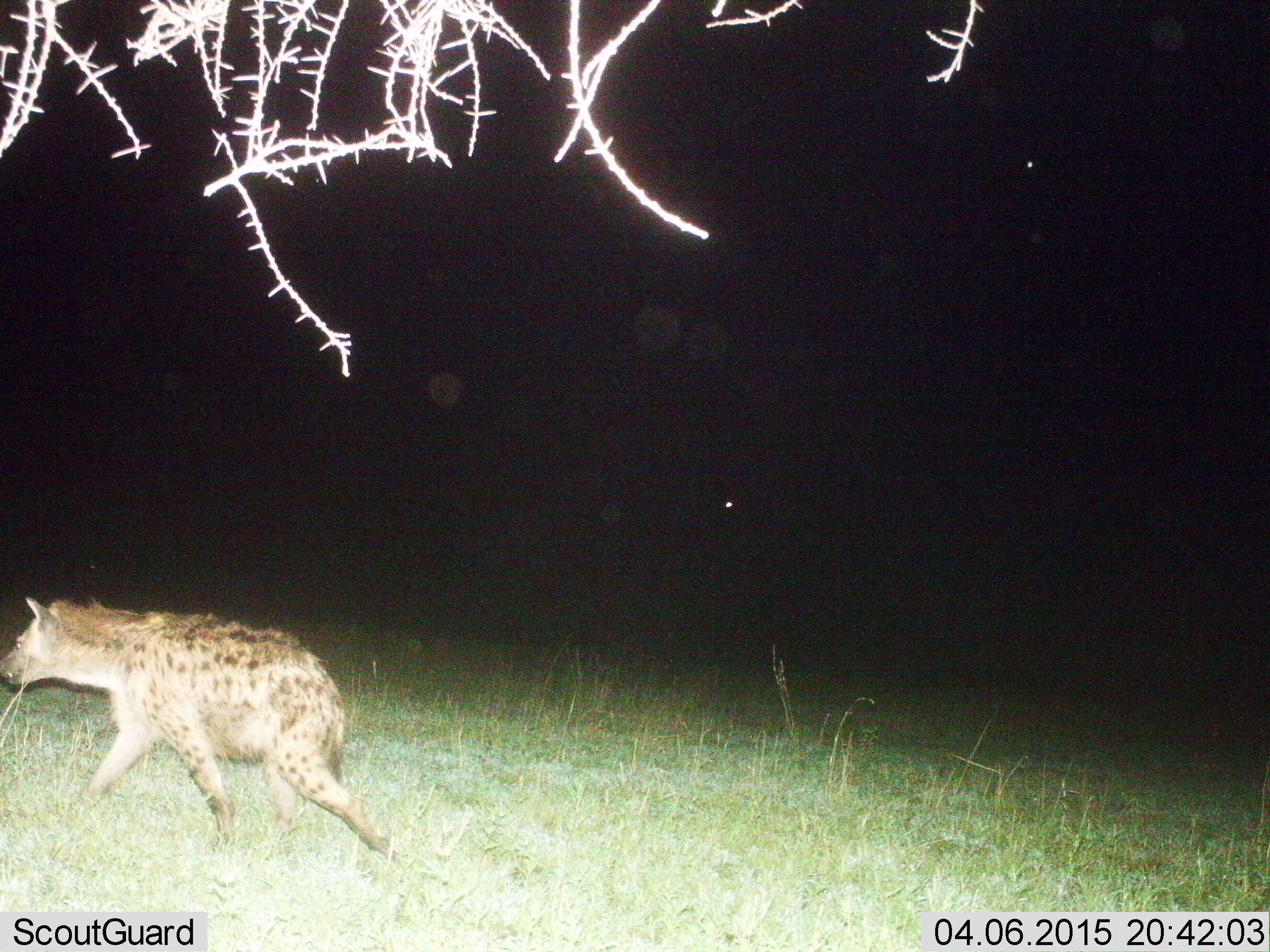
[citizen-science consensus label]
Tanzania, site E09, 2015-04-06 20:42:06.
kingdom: Animalia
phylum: Chordata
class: Mammalia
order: Carnivora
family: Hyaenidae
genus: Crocuta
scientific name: Crocuta crocuta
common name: spotted hyena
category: hyenaspotted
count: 1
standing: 0%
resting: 0%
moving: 100%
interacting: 0%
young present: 0%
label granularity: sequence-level